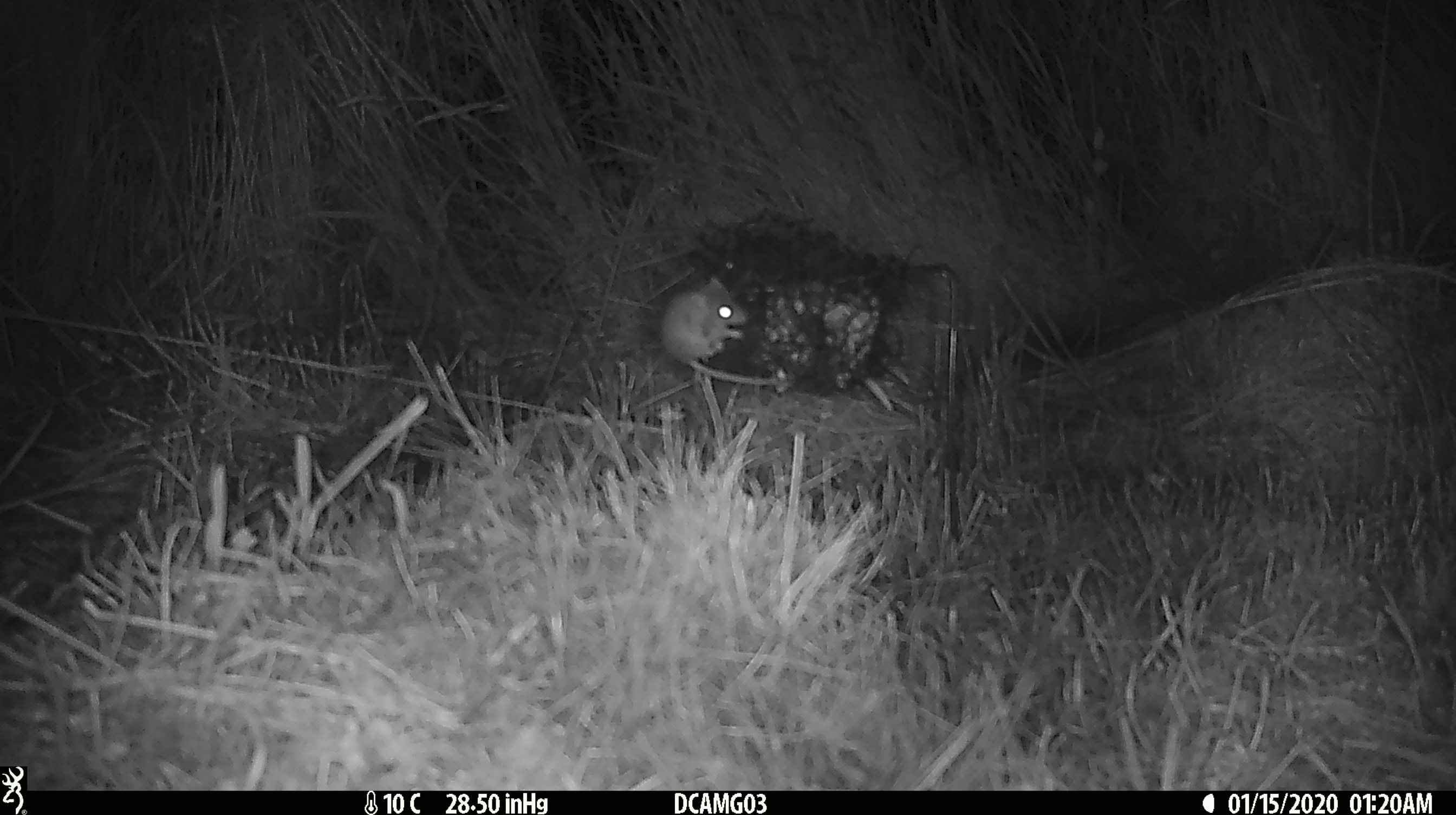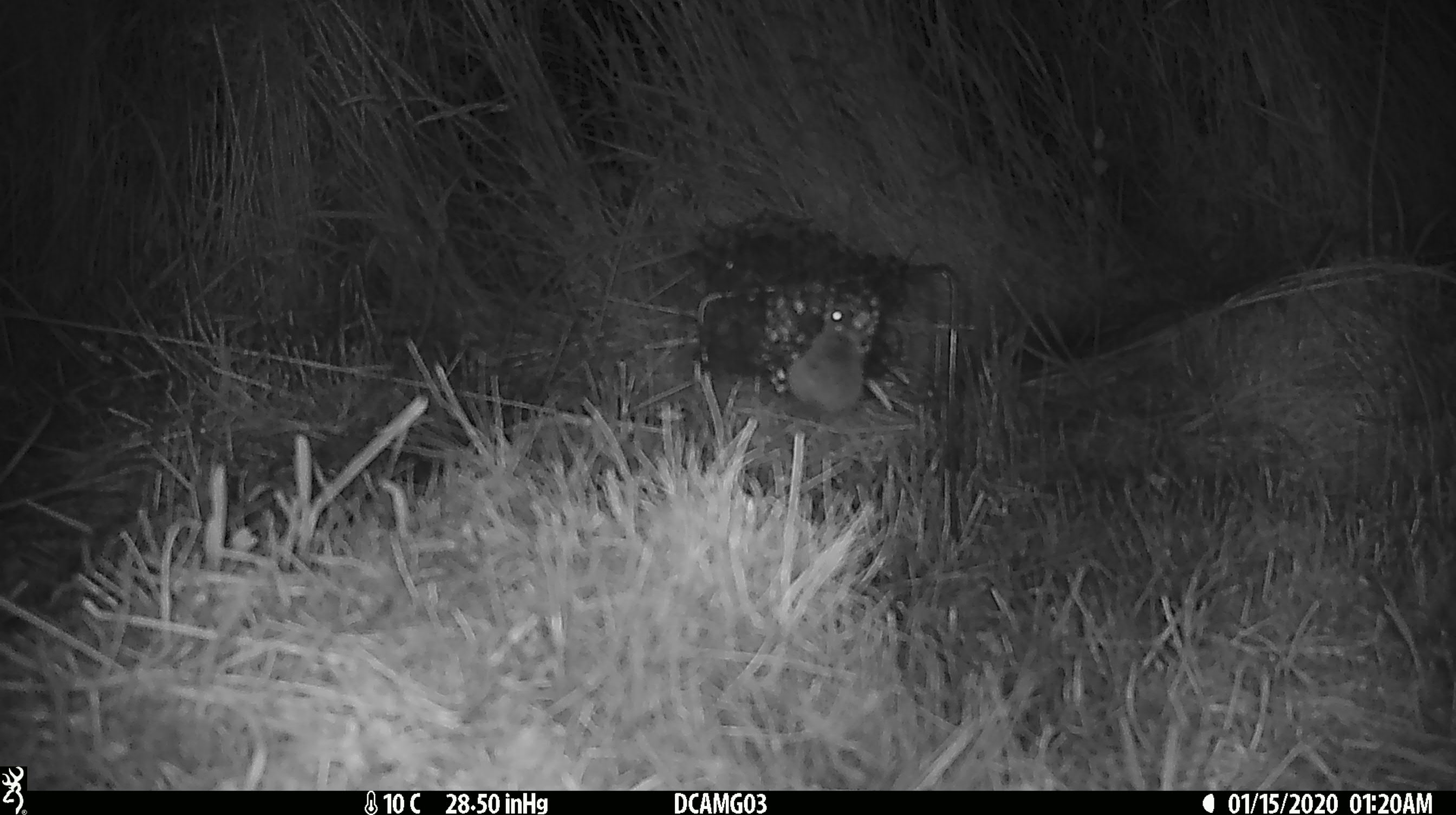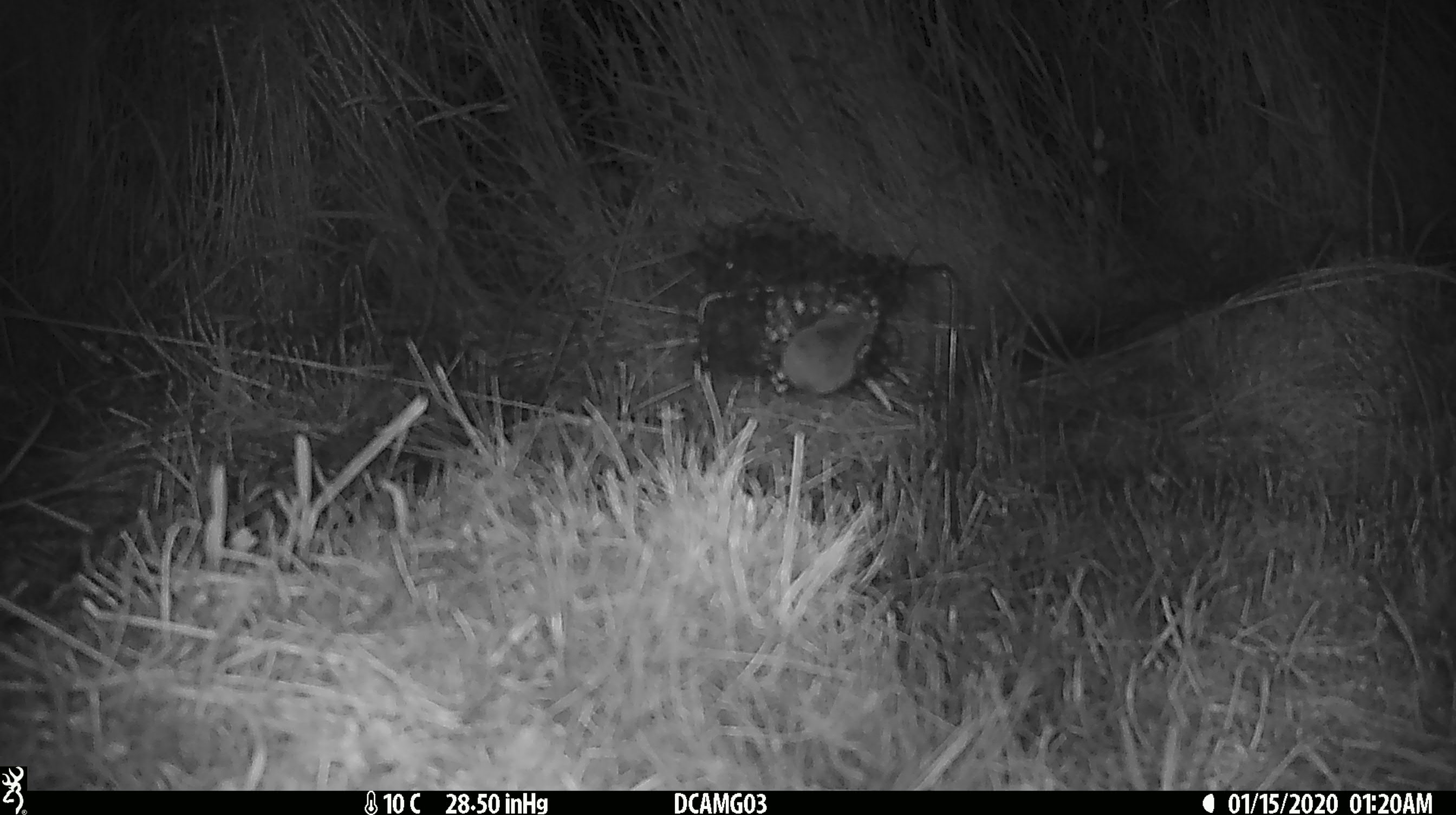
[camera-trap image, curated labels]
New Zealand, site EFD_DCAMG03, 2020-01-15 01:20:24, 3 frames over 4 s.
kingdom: Animalia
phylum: Chordata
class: Mammalia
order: Rodentia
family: Muridae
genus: Mus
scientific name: Mus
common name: mouse